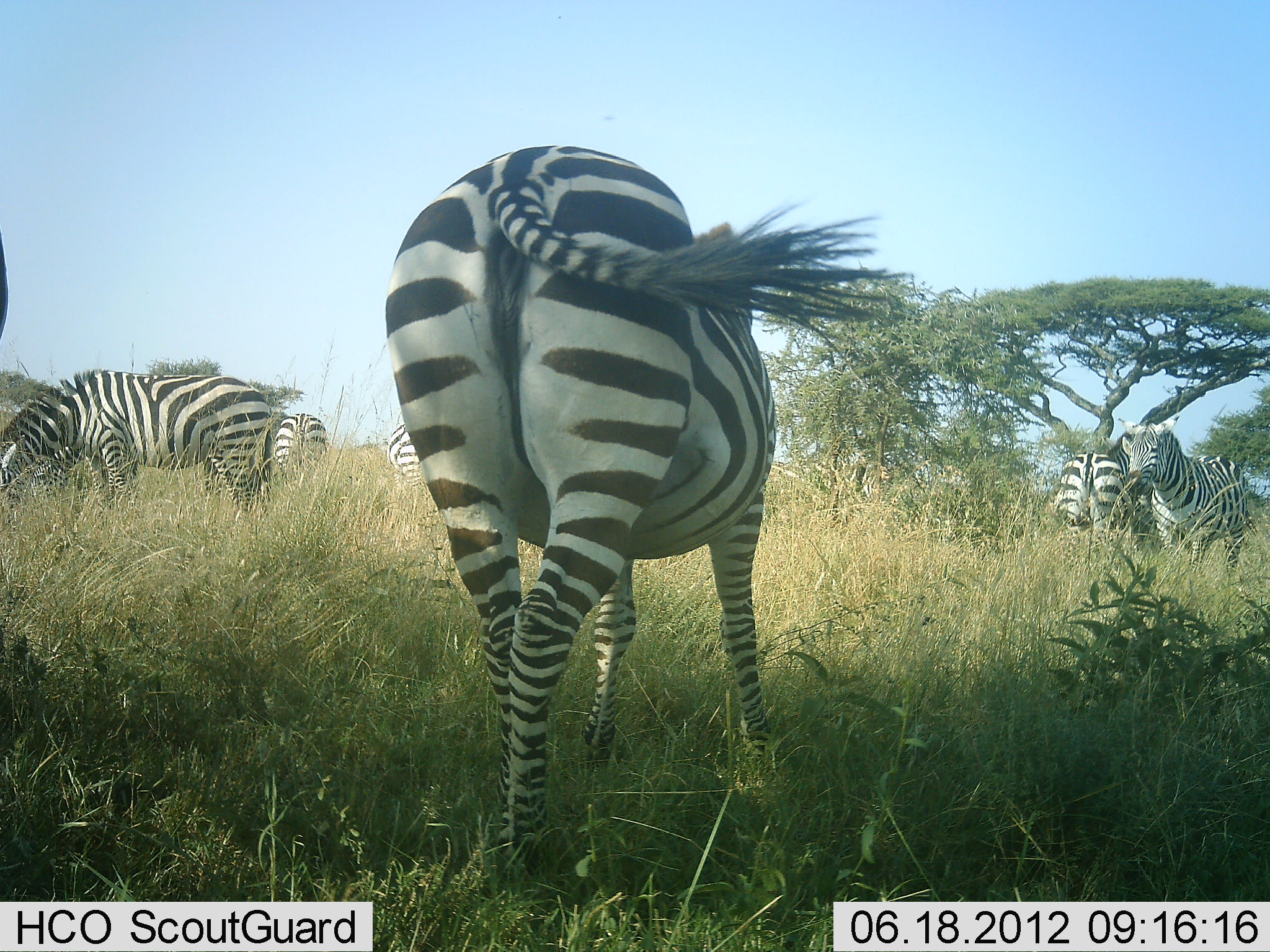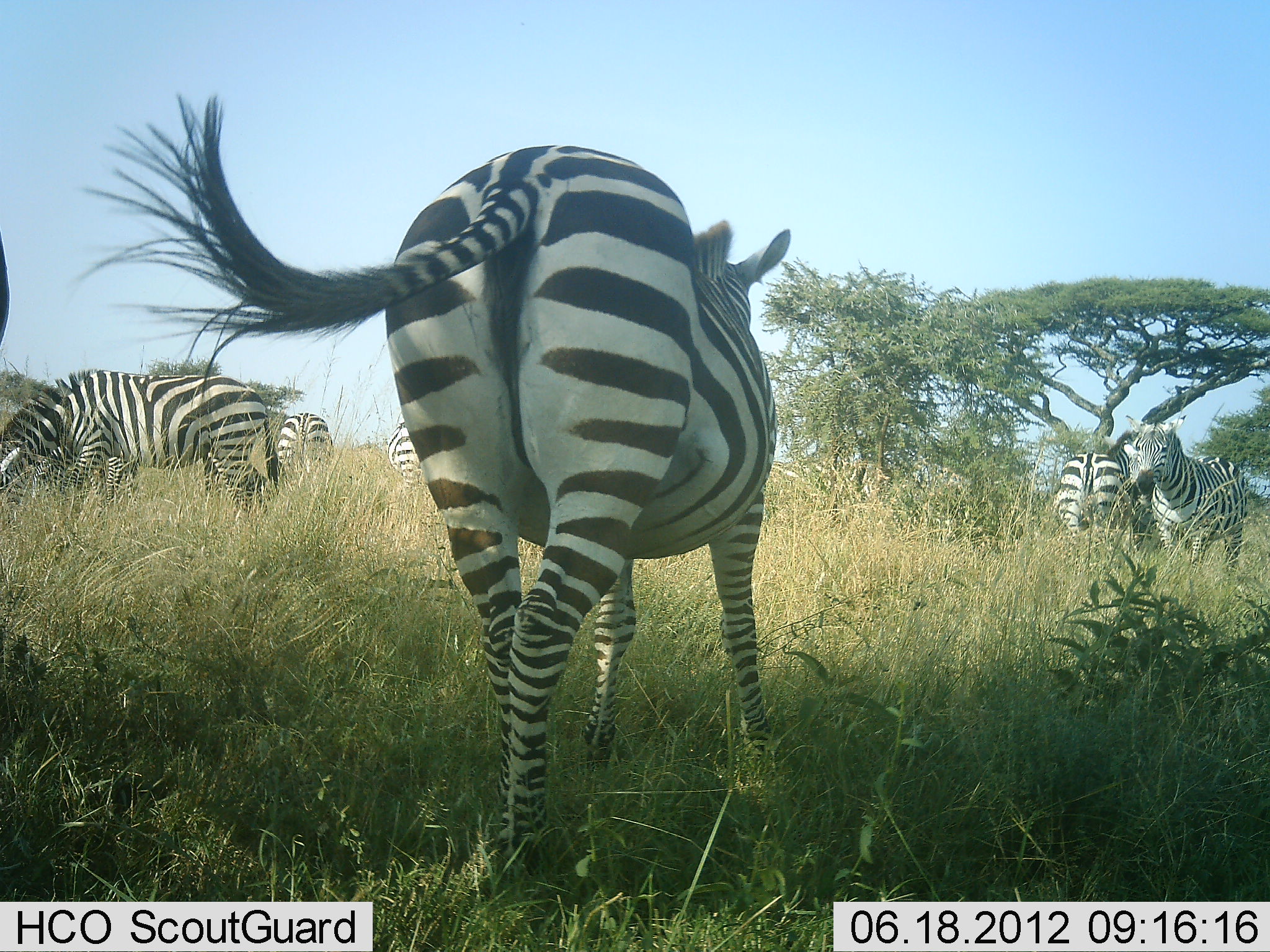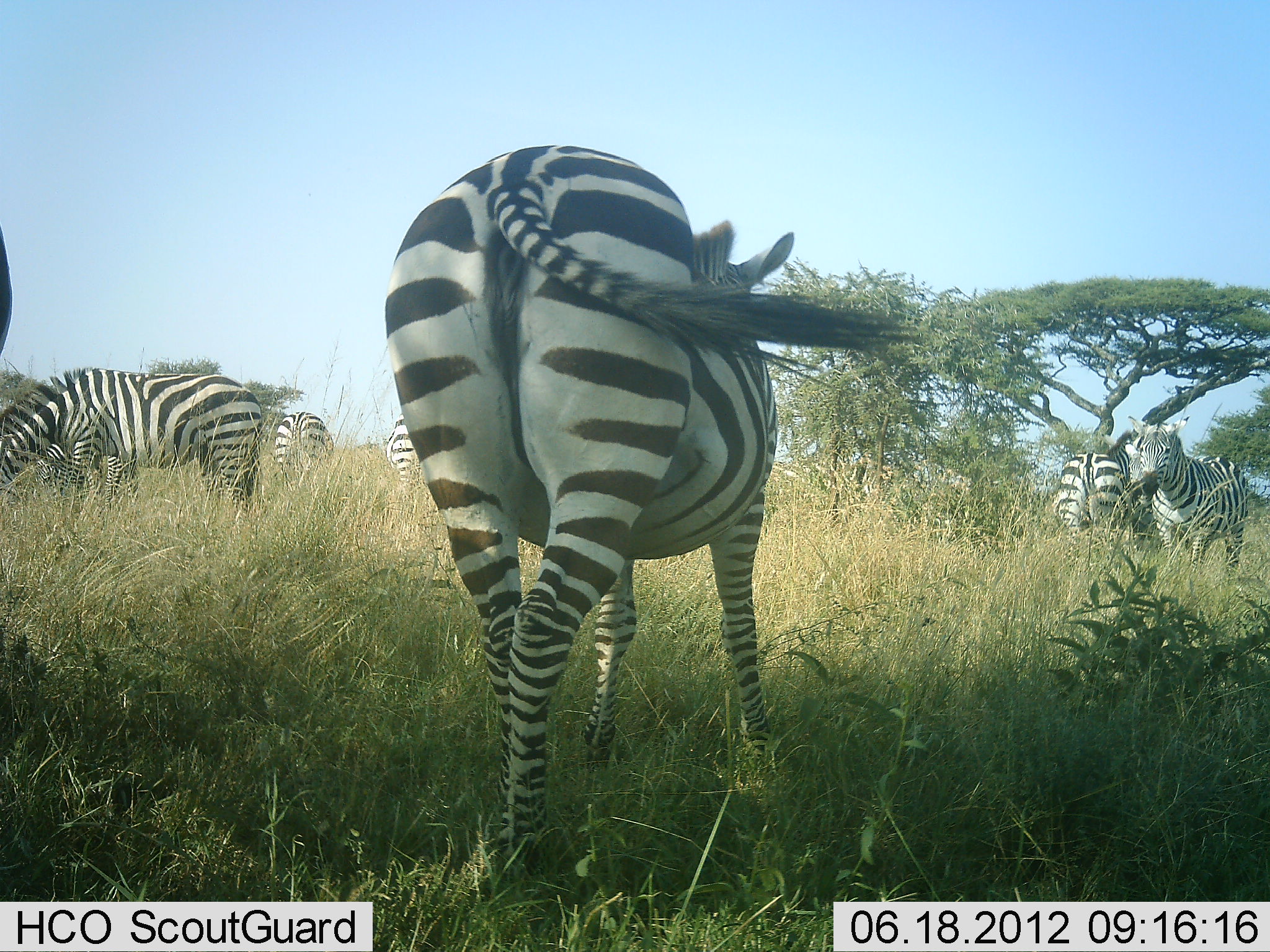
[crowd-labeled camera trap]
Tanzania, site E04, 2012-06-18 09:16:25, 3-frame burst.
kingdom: Animalia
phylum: Chordata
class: Mammalia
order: Perissodactyla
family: Equidae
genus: Equus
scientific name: Equus quagga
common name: plains zebra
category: zebra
Zebra (plains zebra) (Equus quagga), count 7. Behavior (volunteer vote fractions): standing 90%, resting 0%, moving 40%, interacting 0%. Young present (vote fraction): 0%. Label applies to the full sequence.